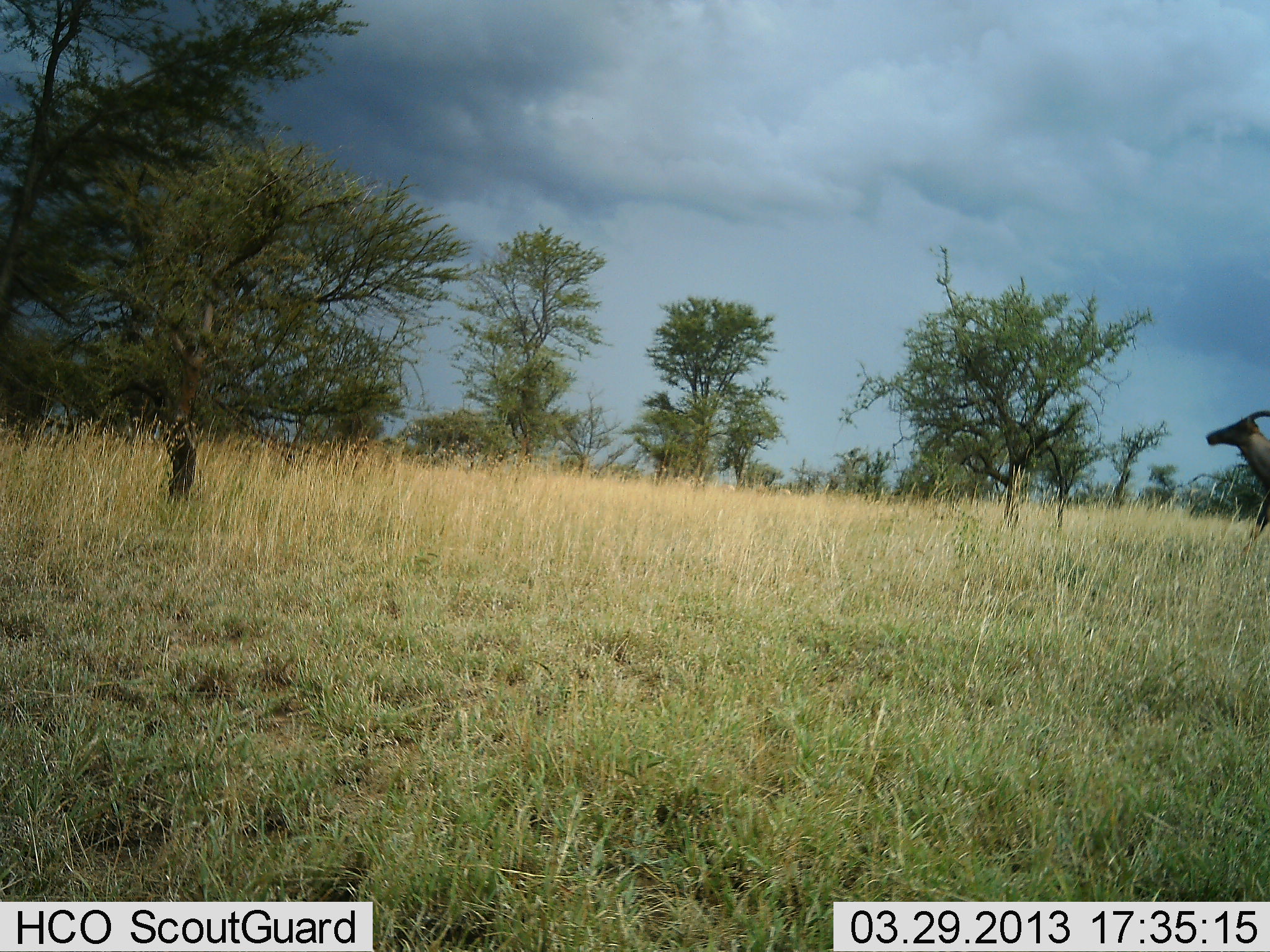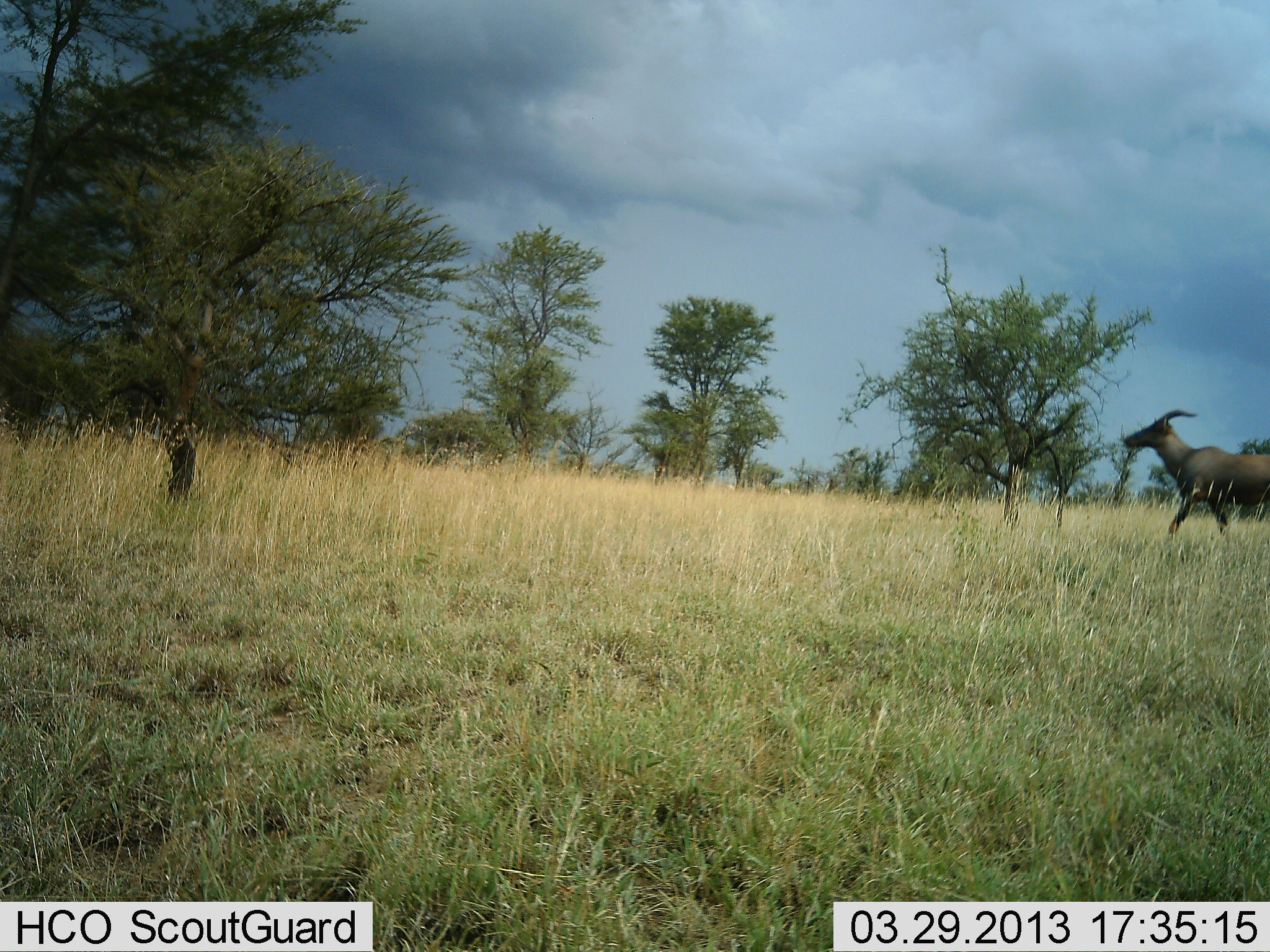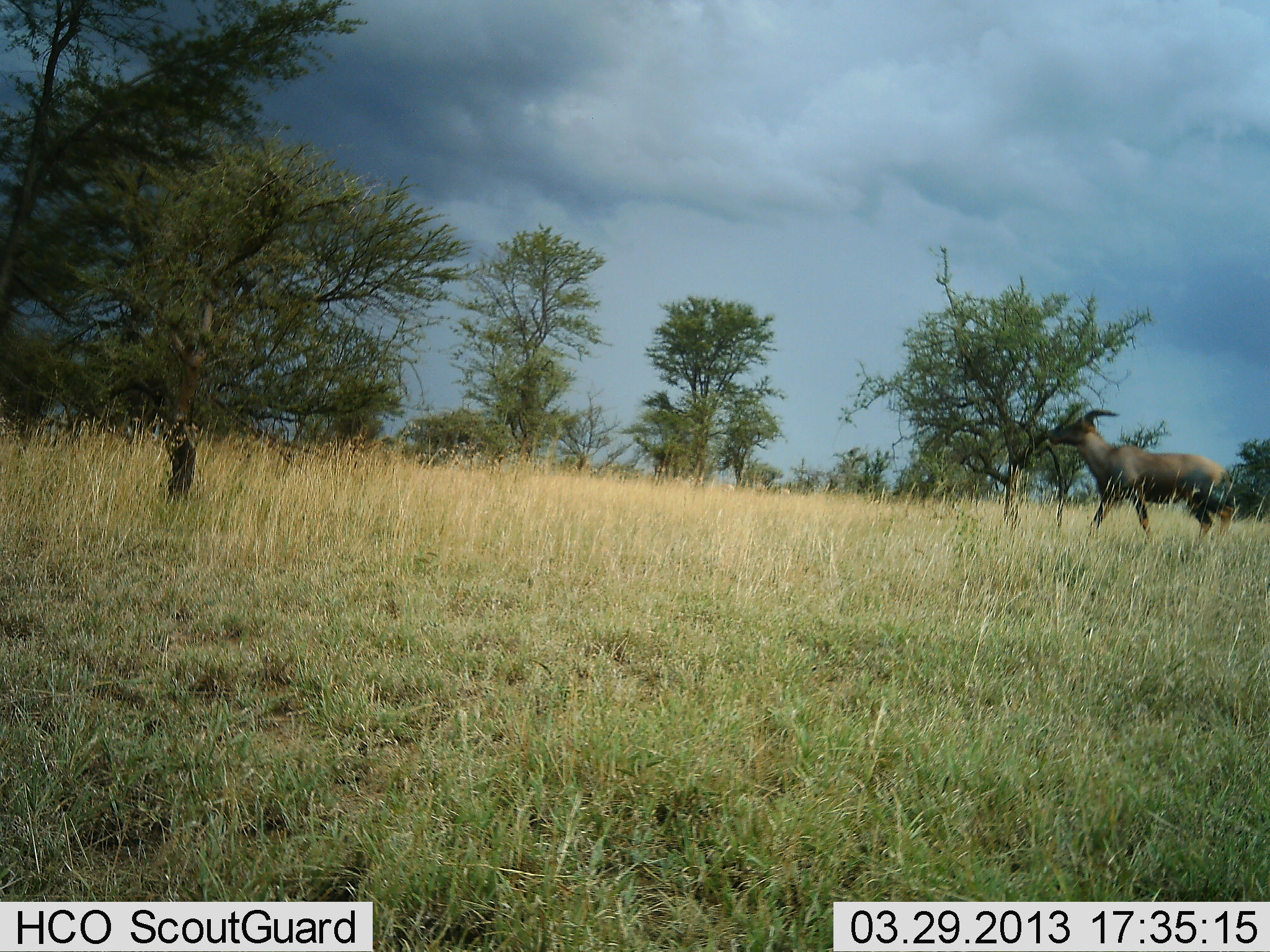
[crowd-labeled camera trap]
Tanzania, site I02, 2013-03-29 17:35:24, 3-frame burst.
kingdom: Animalia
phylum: Chordata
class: Mammalia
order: Artiodactyla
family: Bovidae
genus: Damaliscus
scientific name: Damaliscus lunatus jimela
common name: topi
Topi (Damaliscus lunatus jimela), count 1. Behavior (volunteer vote fractions): standing 0%, resting 5%, moving 100%, interacting 0%. Young present (vote fraction): 0%. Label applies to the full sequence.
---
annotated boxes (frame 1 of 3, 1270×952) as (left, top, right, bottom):
animal: (1205, 410, 1270, 562)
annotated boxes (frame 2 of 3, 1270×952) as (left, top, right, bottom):
animal: (1124, 409, 1269, 551)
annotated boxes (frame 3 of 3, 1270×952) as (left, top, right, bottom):
animal: (1046, 409, 1234, 555)